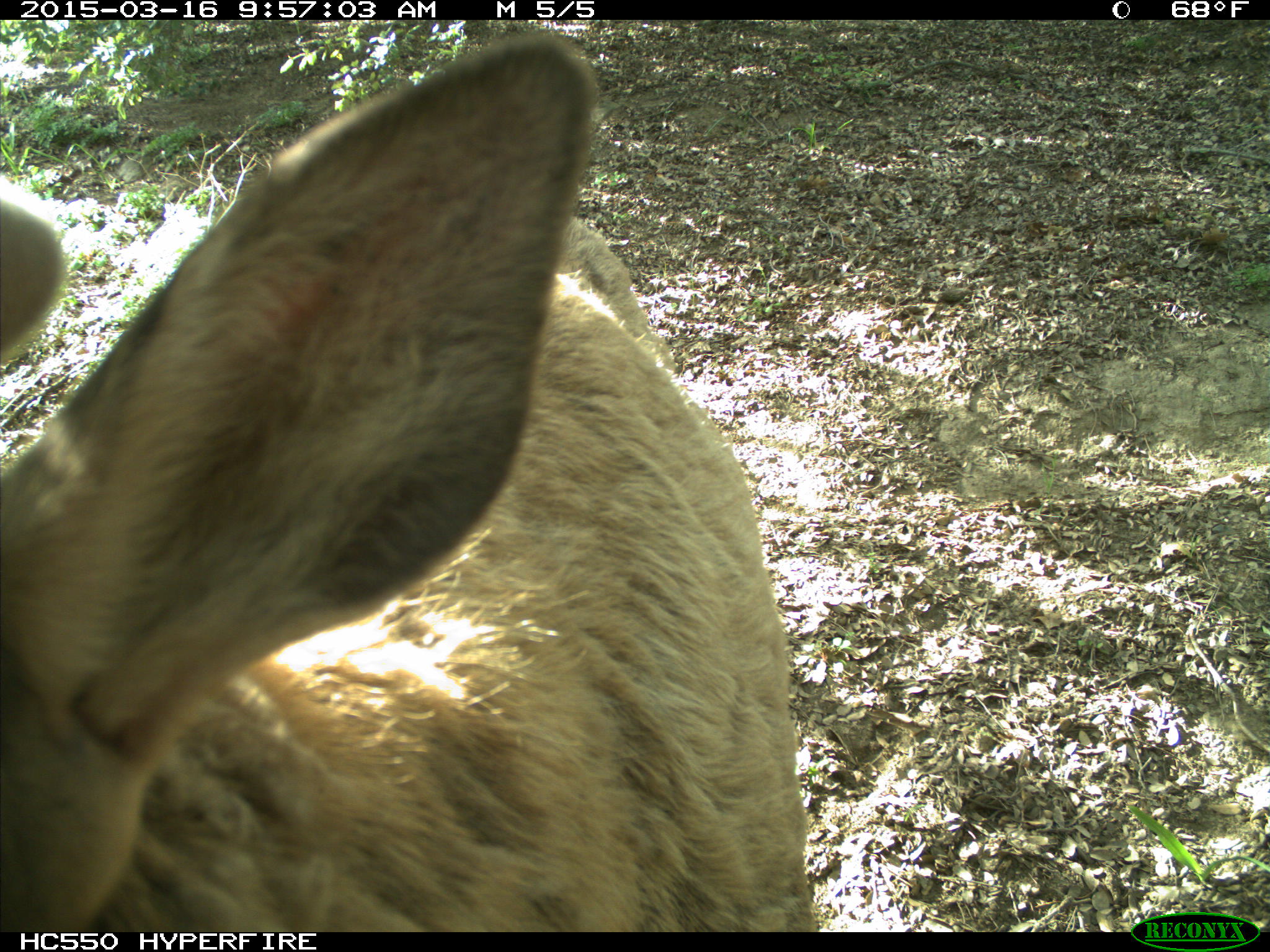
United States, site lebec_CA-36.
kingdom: Animalia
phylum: Chordata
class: Mammalia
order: Artiodactyla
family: Cervidae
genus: Cervus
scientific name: Cervus canadensis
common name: elk